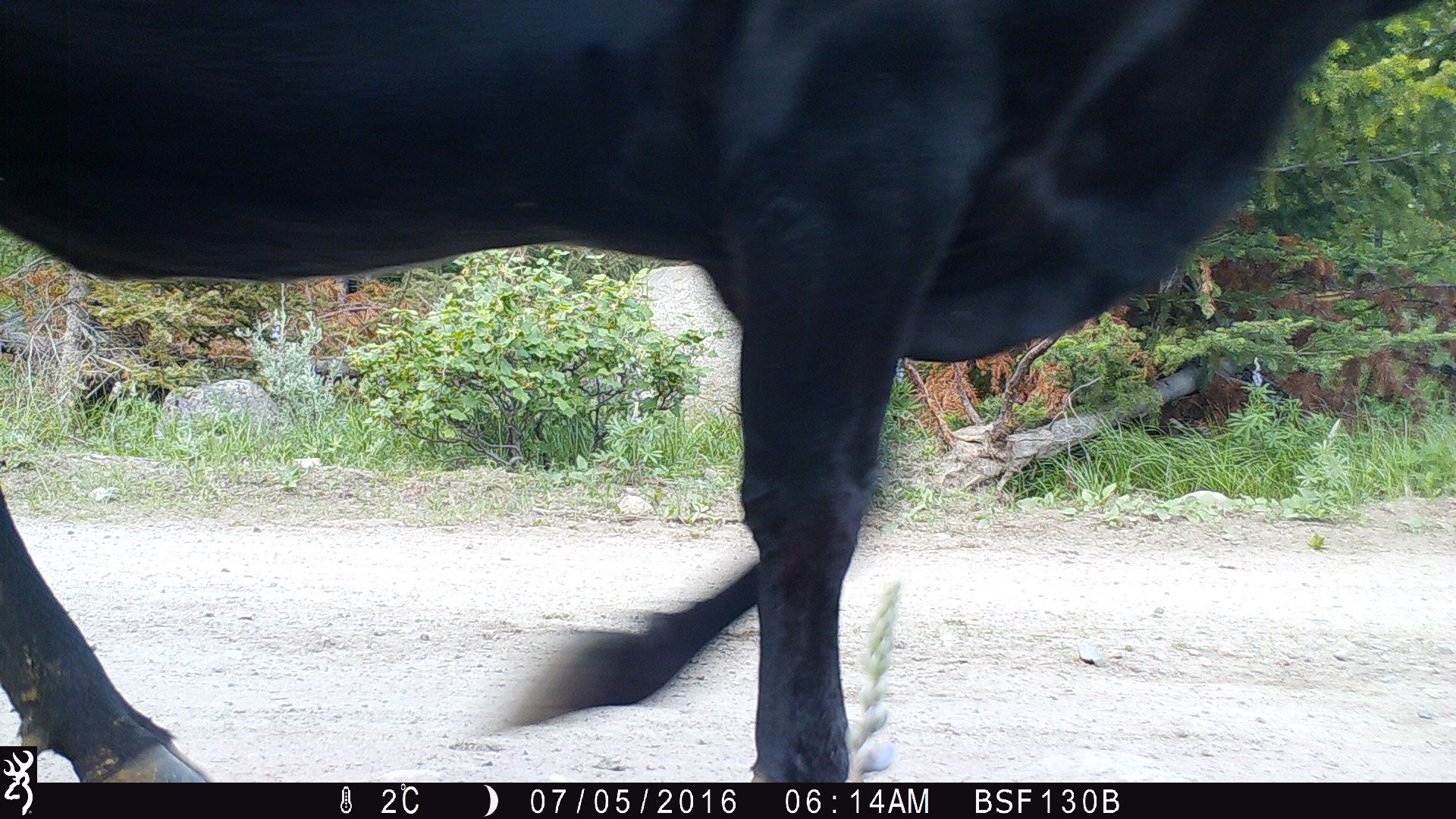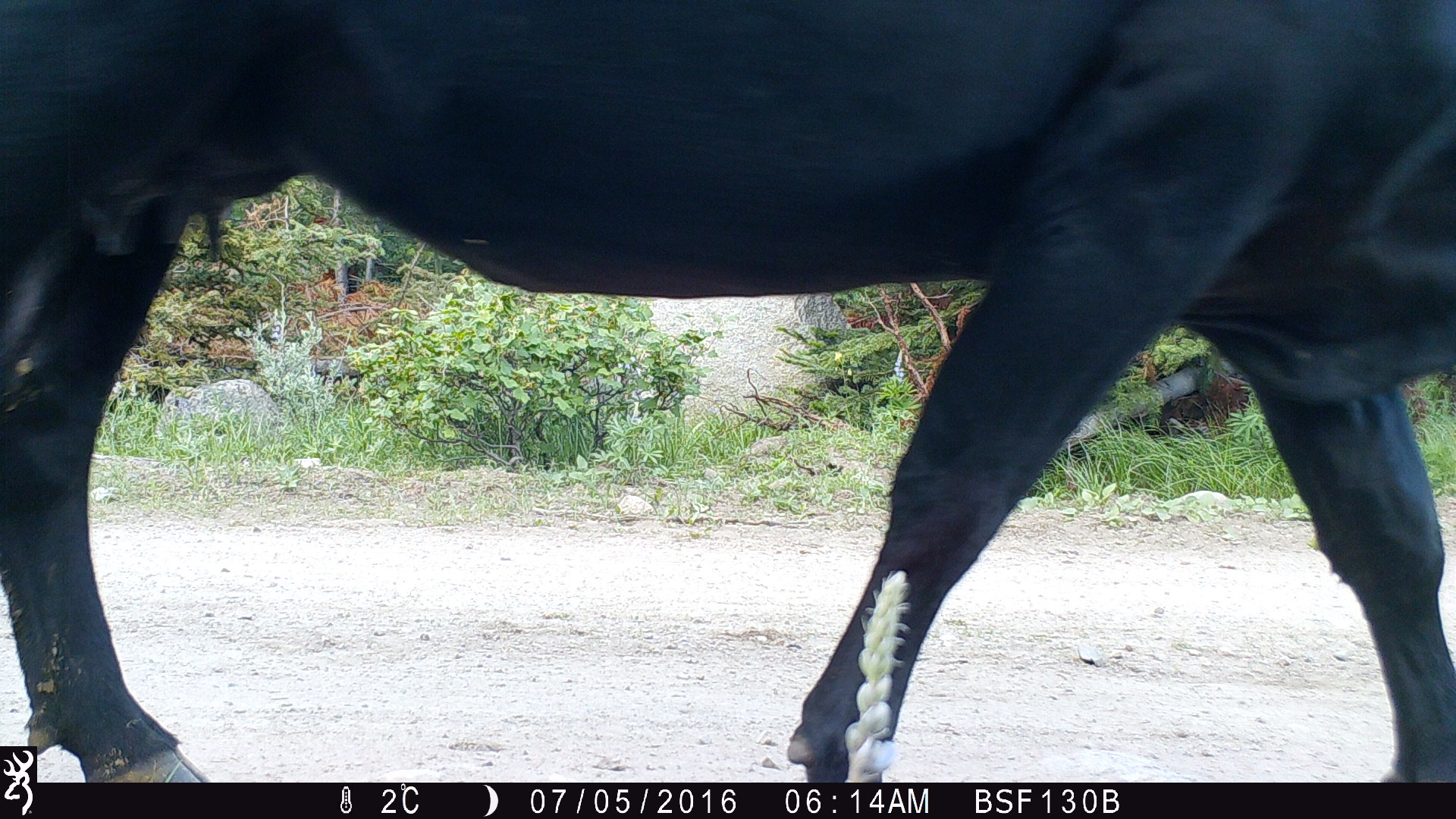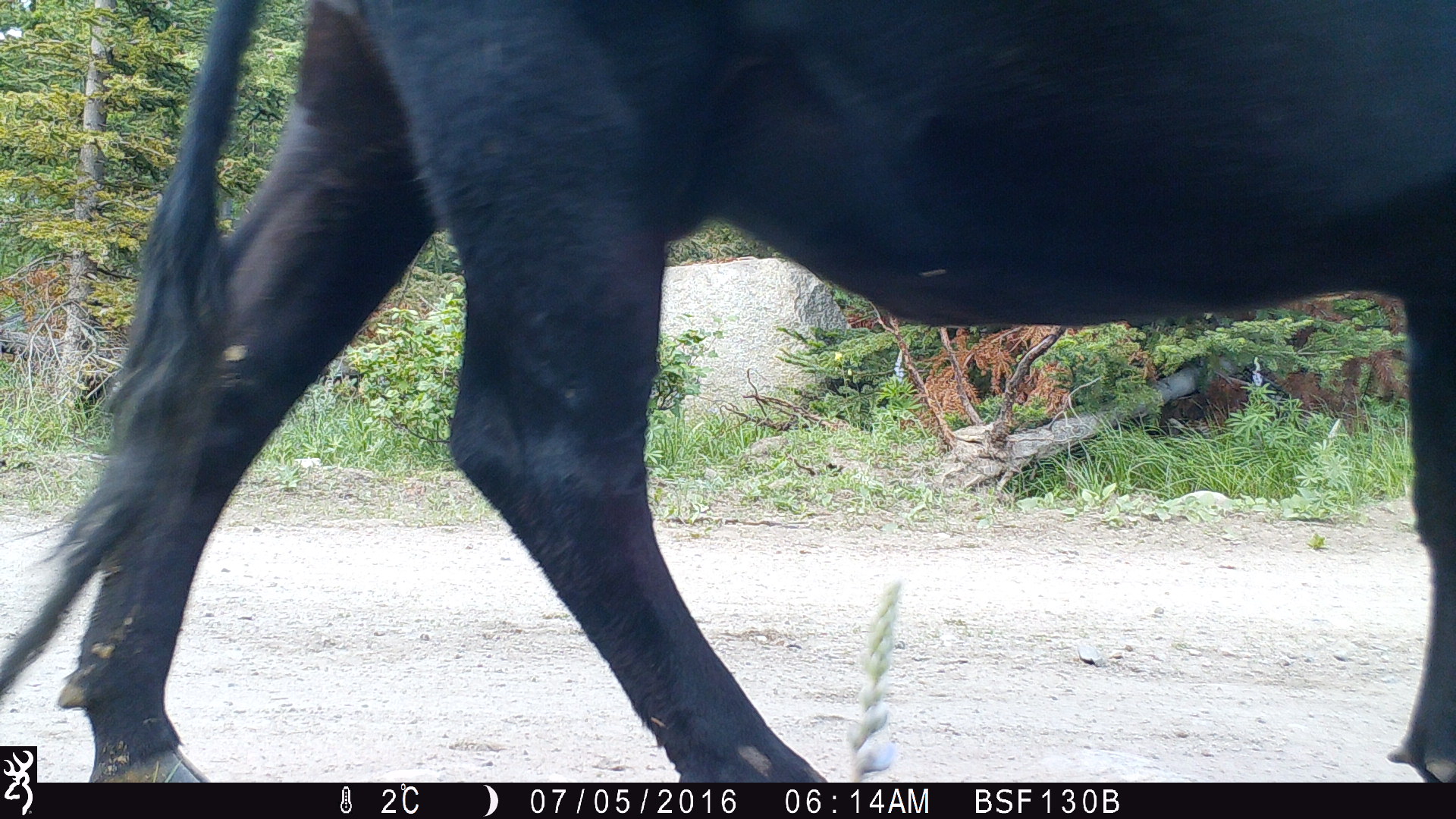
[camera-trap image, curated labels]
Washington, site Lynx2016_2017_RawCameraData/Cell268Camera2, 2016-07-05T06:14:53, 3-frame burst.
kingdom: Animalia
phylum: Chordata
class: Mammalia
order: Artiodactyla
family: Bovidae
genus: Bos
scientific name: Bos taurus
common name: domestic cattle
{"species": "domestic cattle (Bos taurus)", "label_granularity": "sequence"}